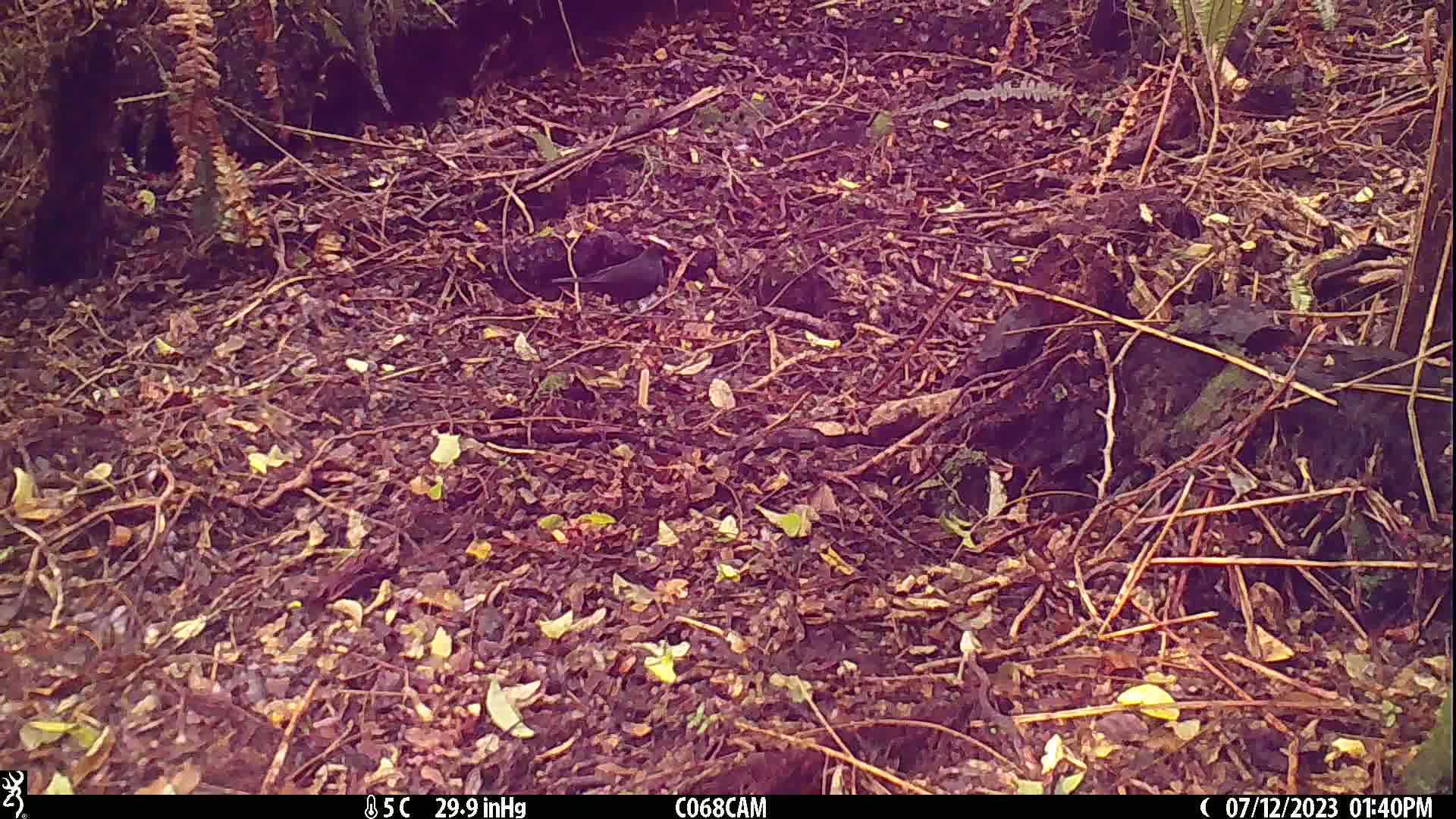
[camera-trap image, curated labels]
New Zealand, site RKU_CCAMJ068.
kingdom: Animalia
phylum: Chordata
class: Aves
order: Passeriformes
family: Turdidae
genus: Turdus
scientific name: Turdus merula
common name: eurasian blackbird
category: blackbird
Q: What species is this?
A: Blackbird (eurasian blackbird) (Turdus merula).